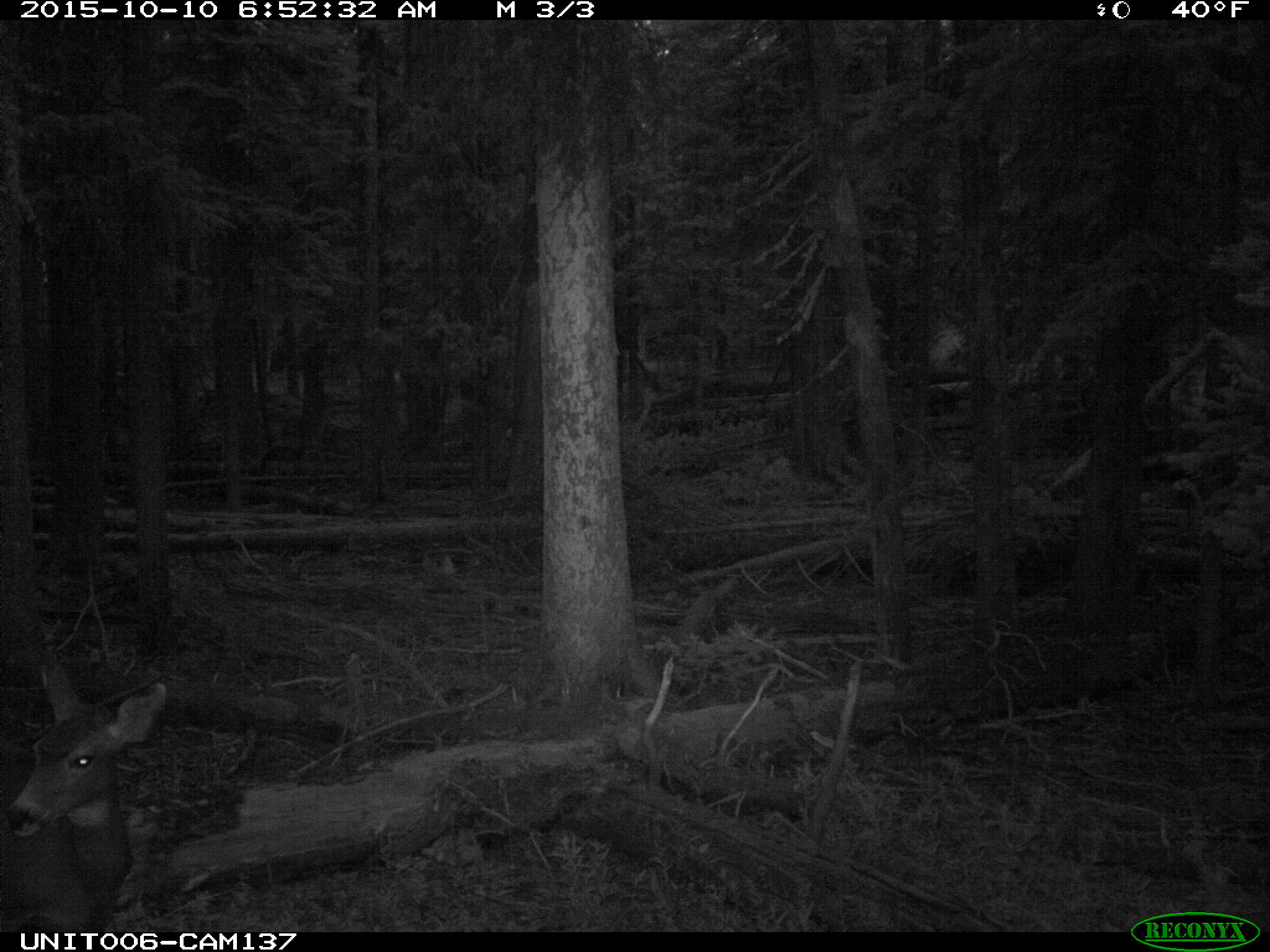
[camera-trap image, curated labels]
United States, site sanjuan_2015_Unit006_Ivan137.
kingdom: Animalia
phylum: Chordata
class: Mammalia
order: Artiodactyla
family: Cervidae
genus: Odocoileus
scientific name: Odocoileus hemionus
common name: mule deer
Odocoileus hemionus (mule deer).